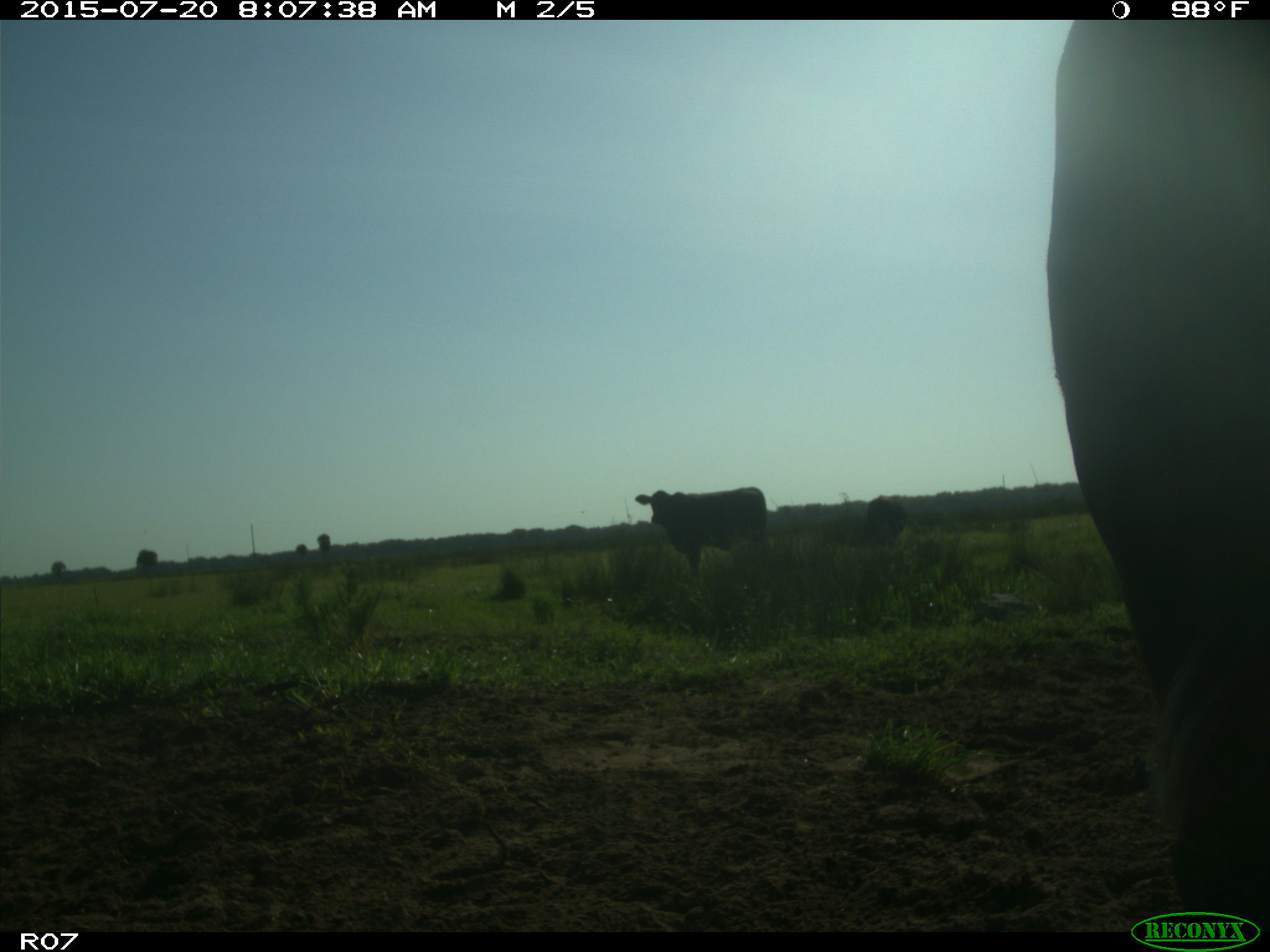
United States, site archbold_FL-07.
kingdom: Animalia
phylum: Chordata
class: Mammalia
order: Artiodactyla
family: Bovidae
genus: Bos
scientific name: Bos taurus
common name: domestic cow